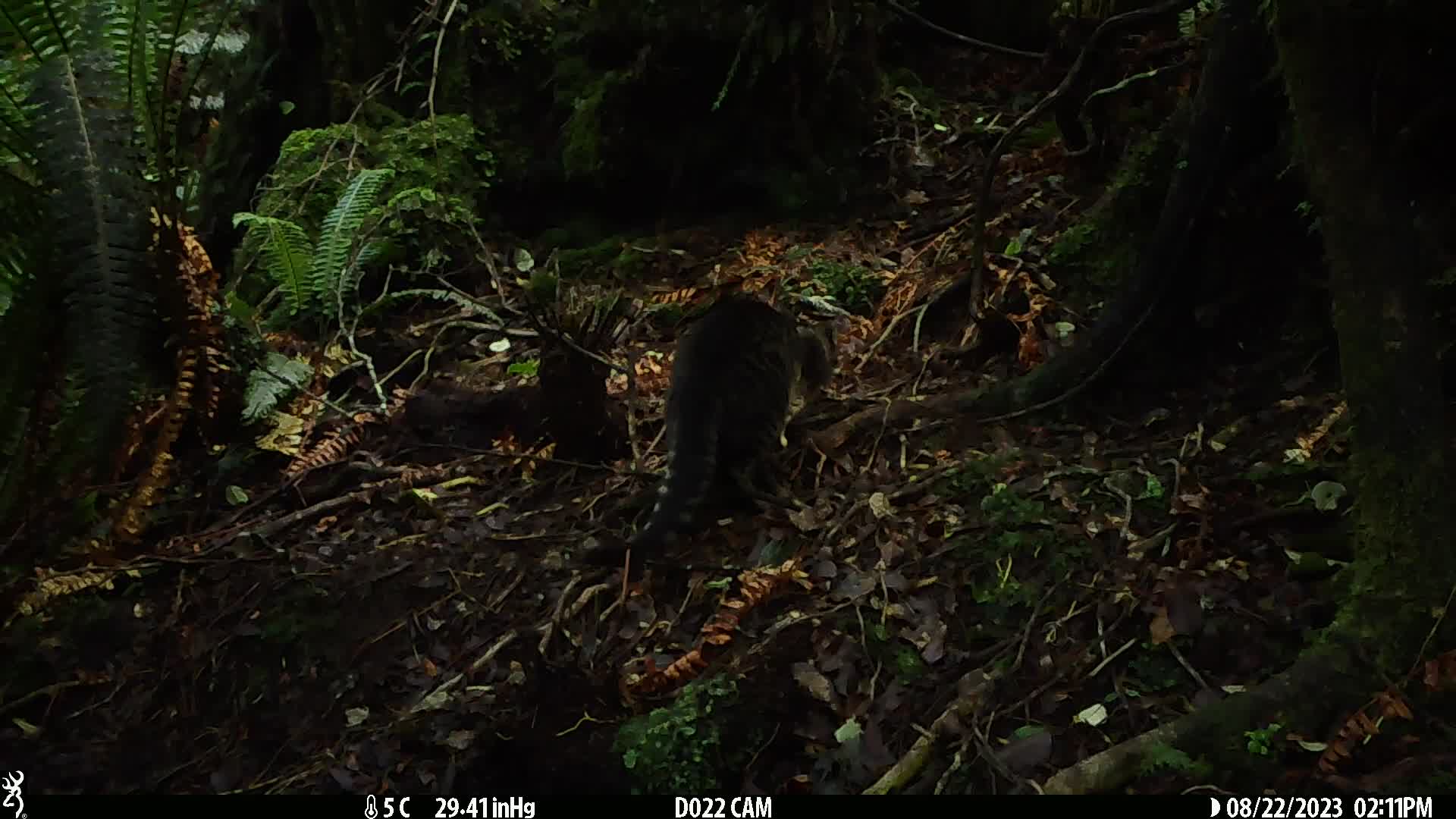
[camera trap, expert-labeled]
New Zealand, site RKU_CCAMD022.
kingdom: Animalia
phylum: Chordata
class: Mammalia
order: Carnivora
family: Felidae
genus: Felis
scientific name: Felis catus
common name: domestic cat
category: cat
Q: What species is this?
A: Cat (domestic cat) (Felis catus).